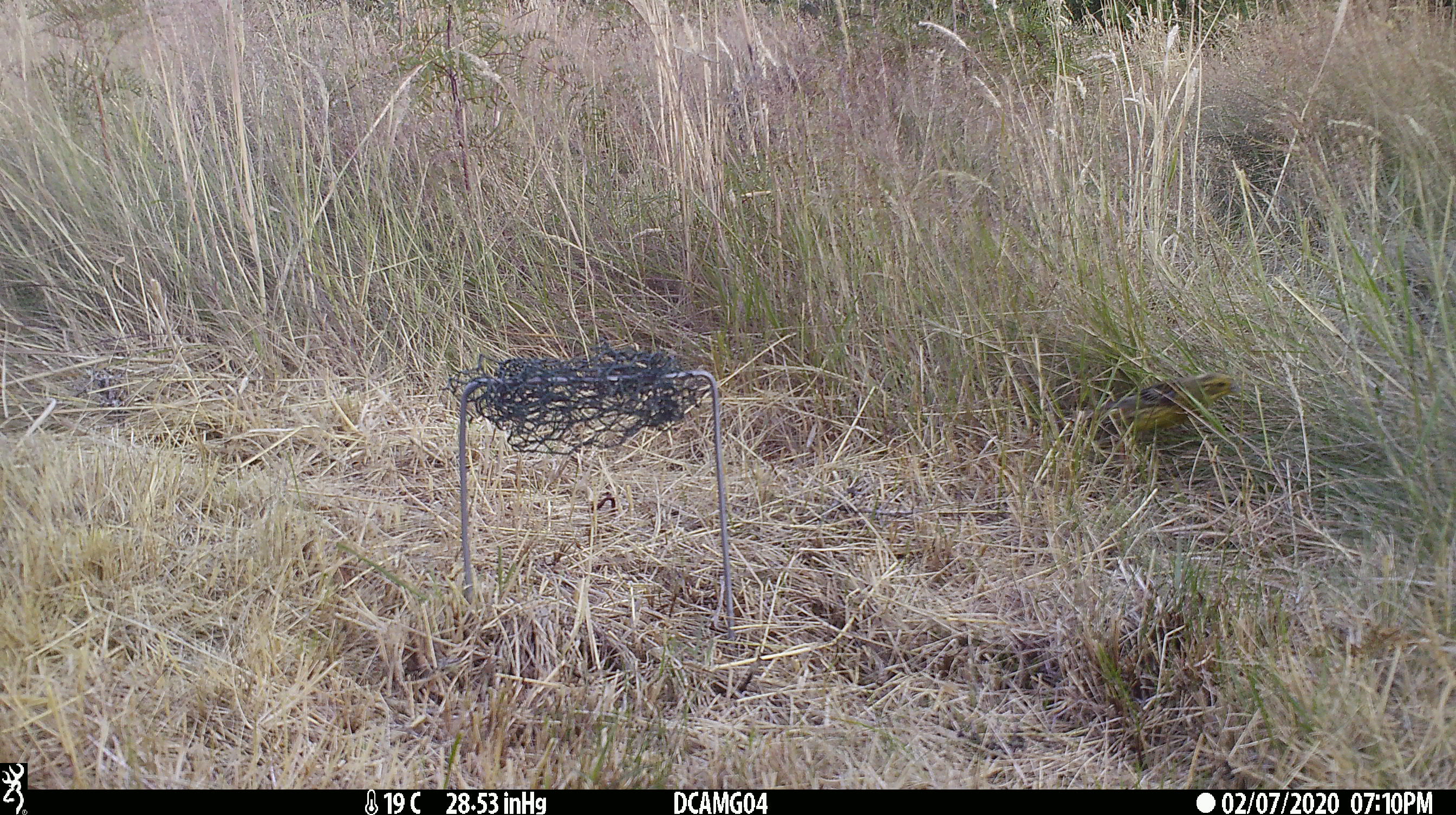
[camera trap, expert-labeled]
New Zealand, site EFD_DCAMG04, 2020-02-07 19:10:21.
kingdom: Animalia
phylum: Chordata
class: Aves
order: Passeriformes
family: Emberizidae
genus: Emberiza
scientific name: Emberiza citrinella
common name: yellowhammer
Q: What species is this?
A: Yellowhammer (Emberiza citrinella).